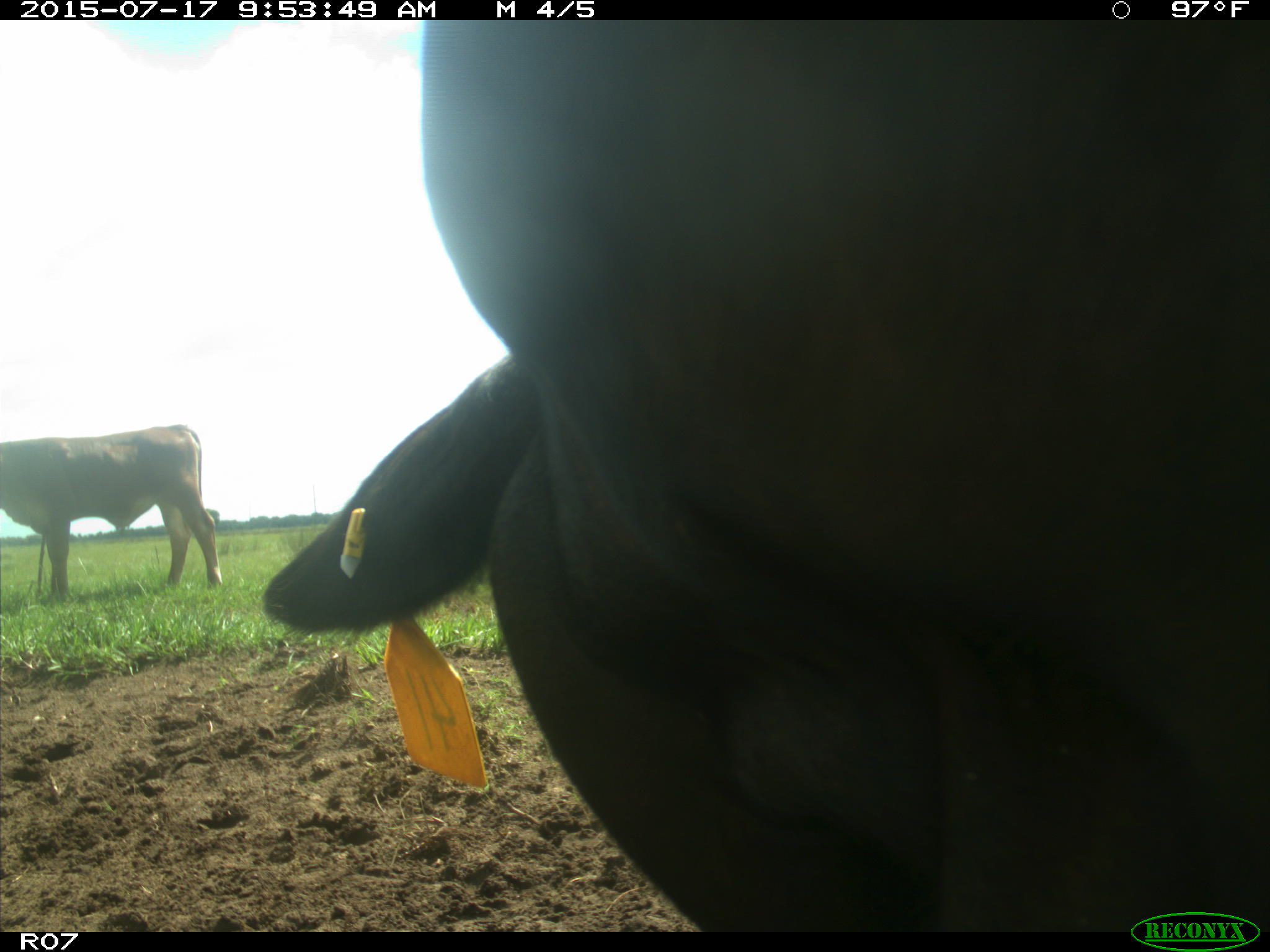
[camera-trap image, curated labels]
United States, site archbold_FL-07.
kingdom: Animalia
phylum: Chordata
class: Mammalia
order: Artiodactyla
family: Bovidae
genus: Bos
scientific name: Bos taurus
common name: domestic cow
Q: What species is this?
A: Bos taurus (domestic cow).